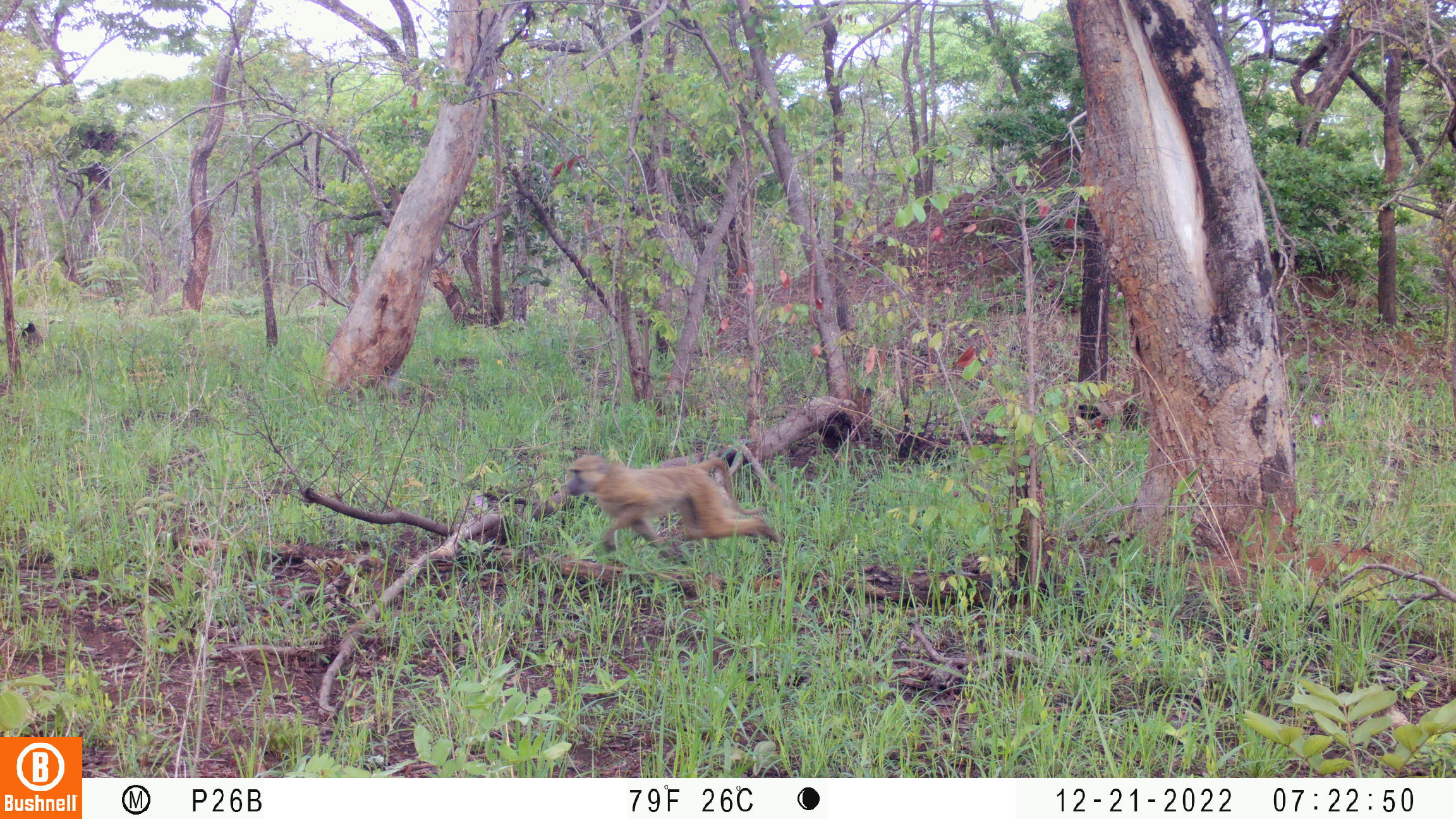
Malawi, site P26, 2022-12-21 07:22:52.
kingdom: Animalia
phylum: Chordata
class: Mammalia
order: Primates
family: Cercopithecidae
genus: Papio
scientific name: Papio cynocephalus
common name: yellow baboon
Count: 1.